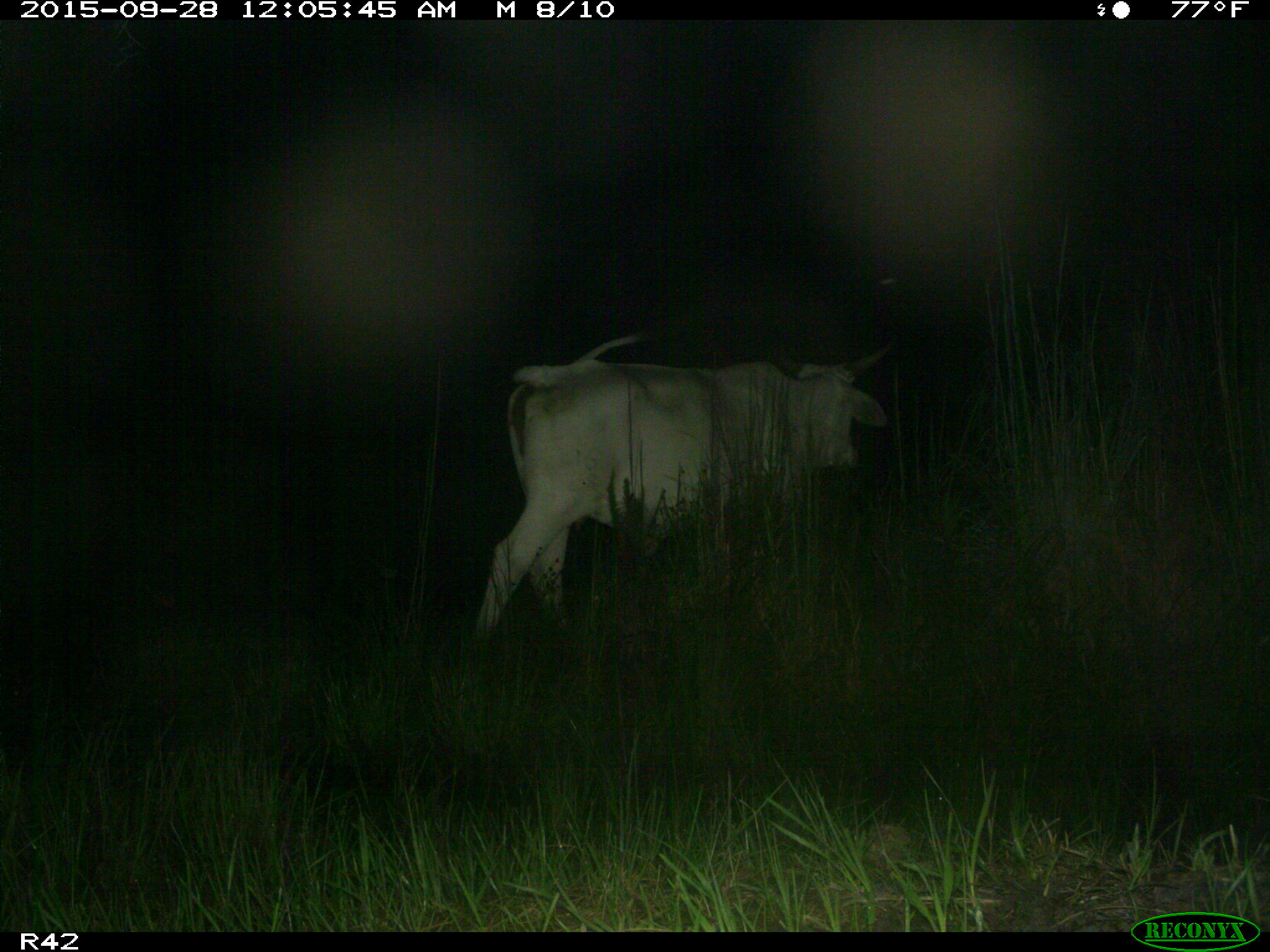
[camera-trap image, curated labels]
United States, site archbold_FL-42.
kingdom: Animalia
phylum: Chordata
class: Mammalia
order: Artiodactyla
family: Bovidae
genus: Bos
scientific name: Bos taurus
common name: domestic cow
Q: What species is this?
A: Bos taurus (domestic cow).